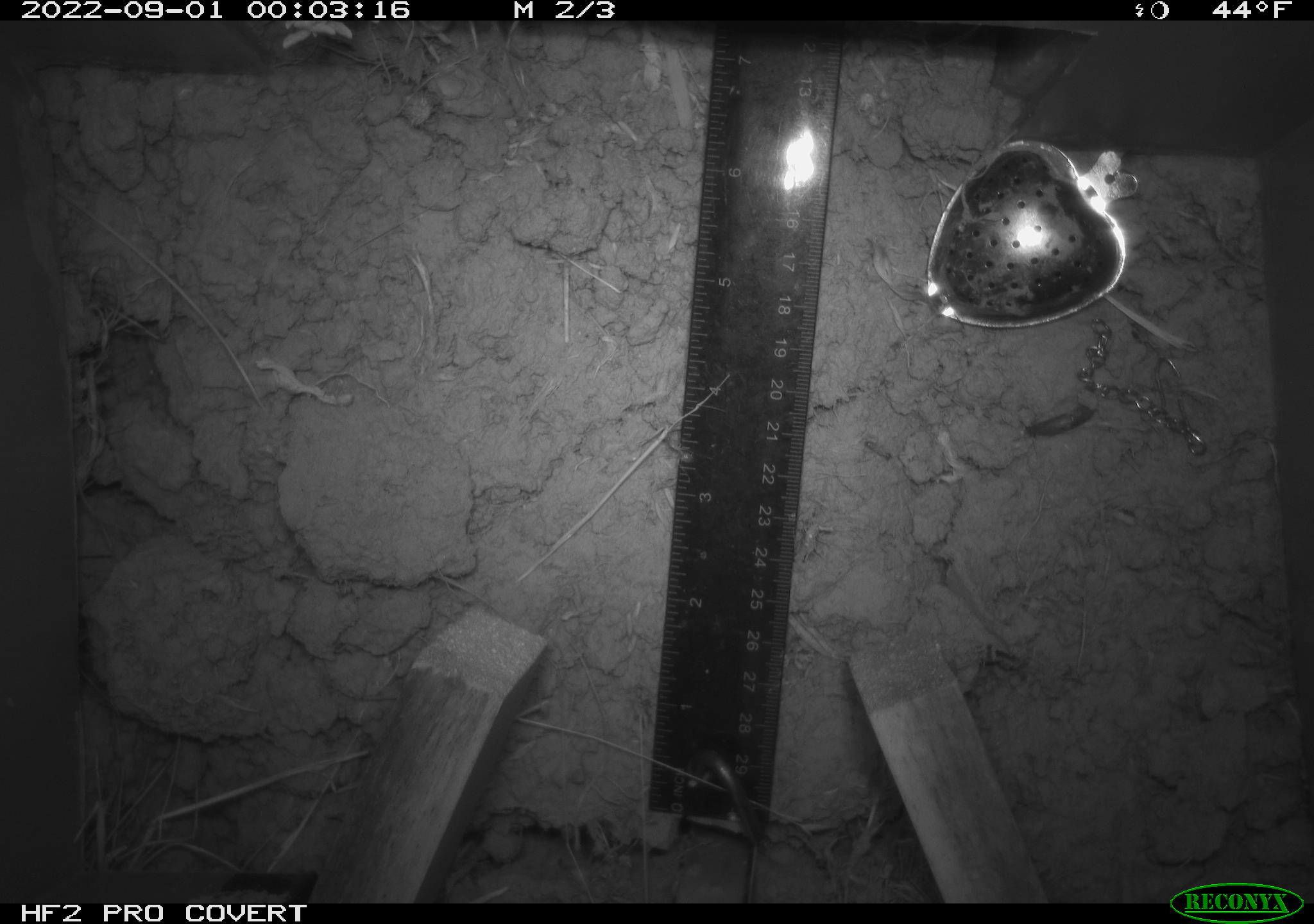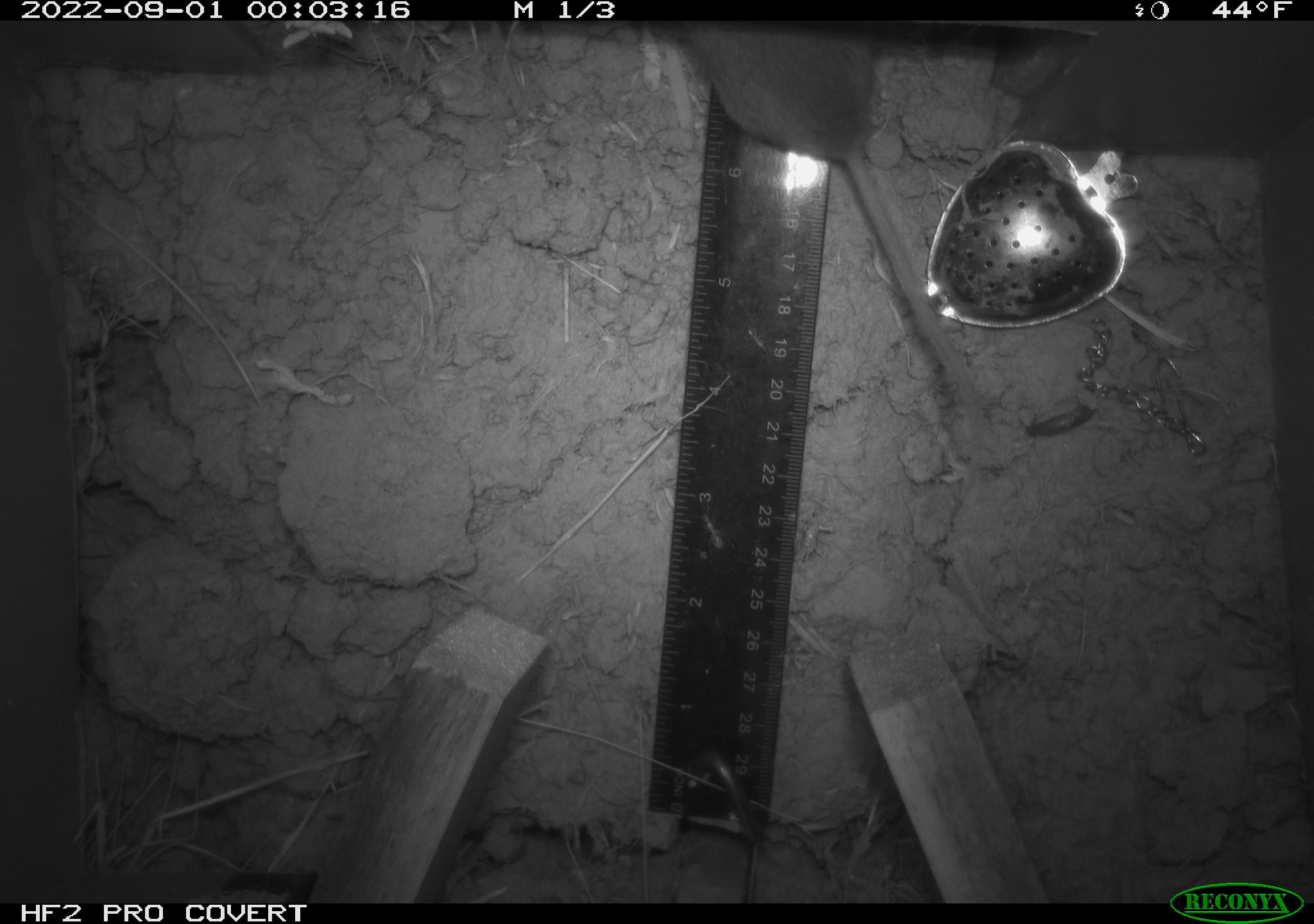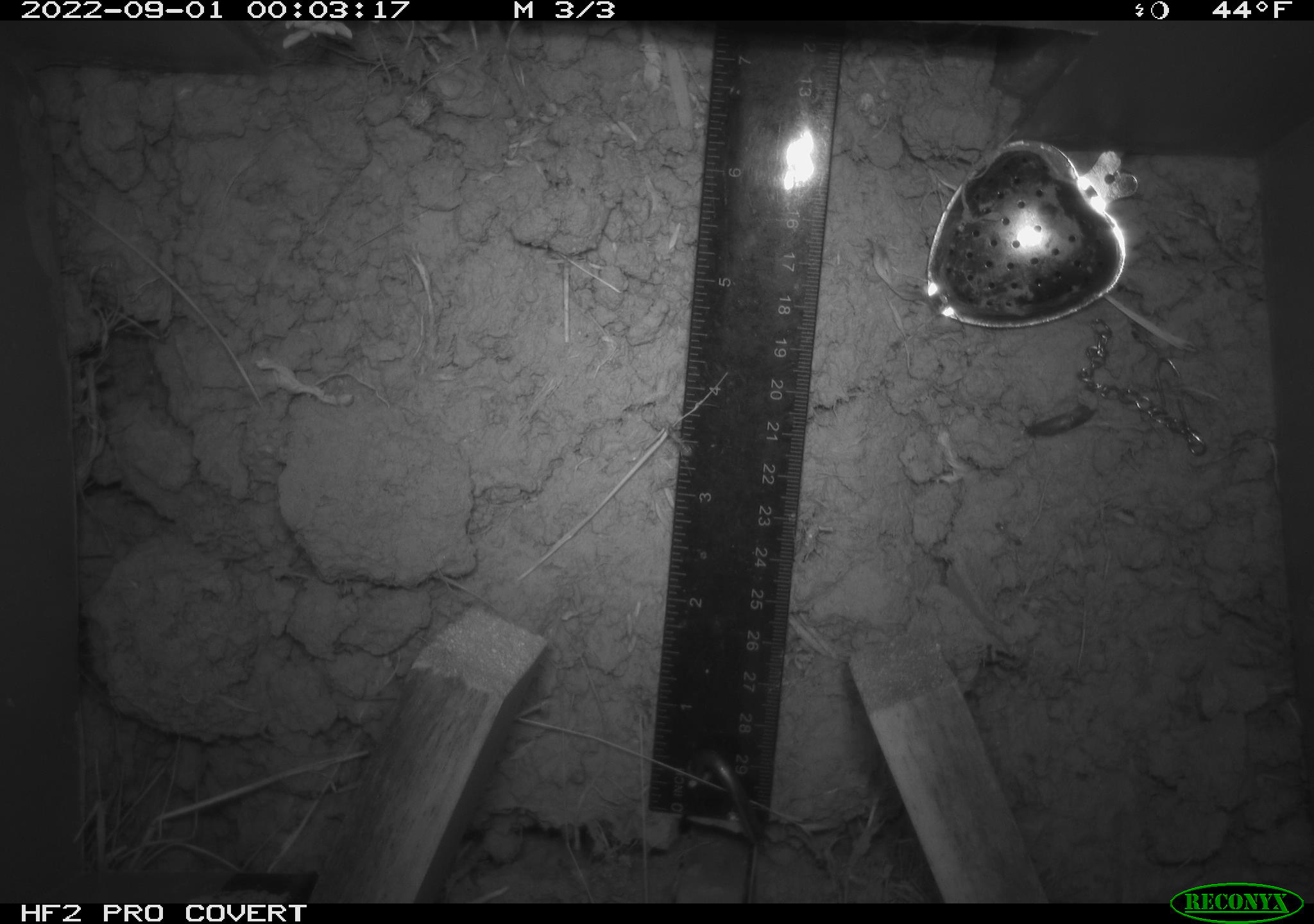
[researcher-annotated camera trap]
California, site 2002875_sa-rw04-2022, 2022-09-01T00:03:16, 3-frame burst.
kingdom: Animalia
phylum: Chordata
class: Mammalia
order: Rodentia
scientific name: Rodentia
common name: mouse species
Mouse species (Rodentia).